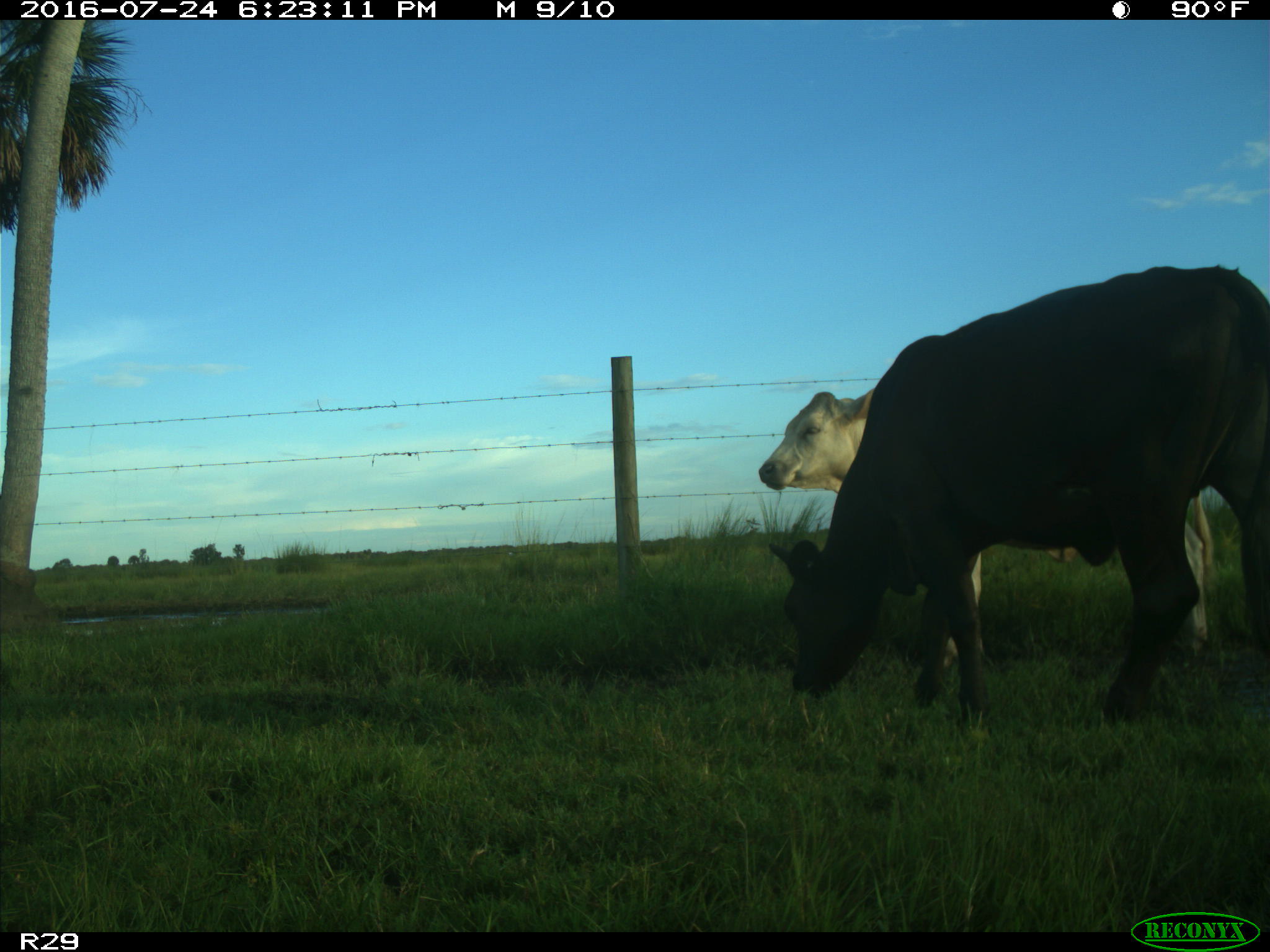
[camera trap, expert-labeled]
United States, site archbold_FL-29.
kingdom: Animalia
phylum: Chordata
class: Mammalia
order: Artiodactyla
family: Bovidae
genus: Bos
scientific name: Bos taurus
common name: domestic cow